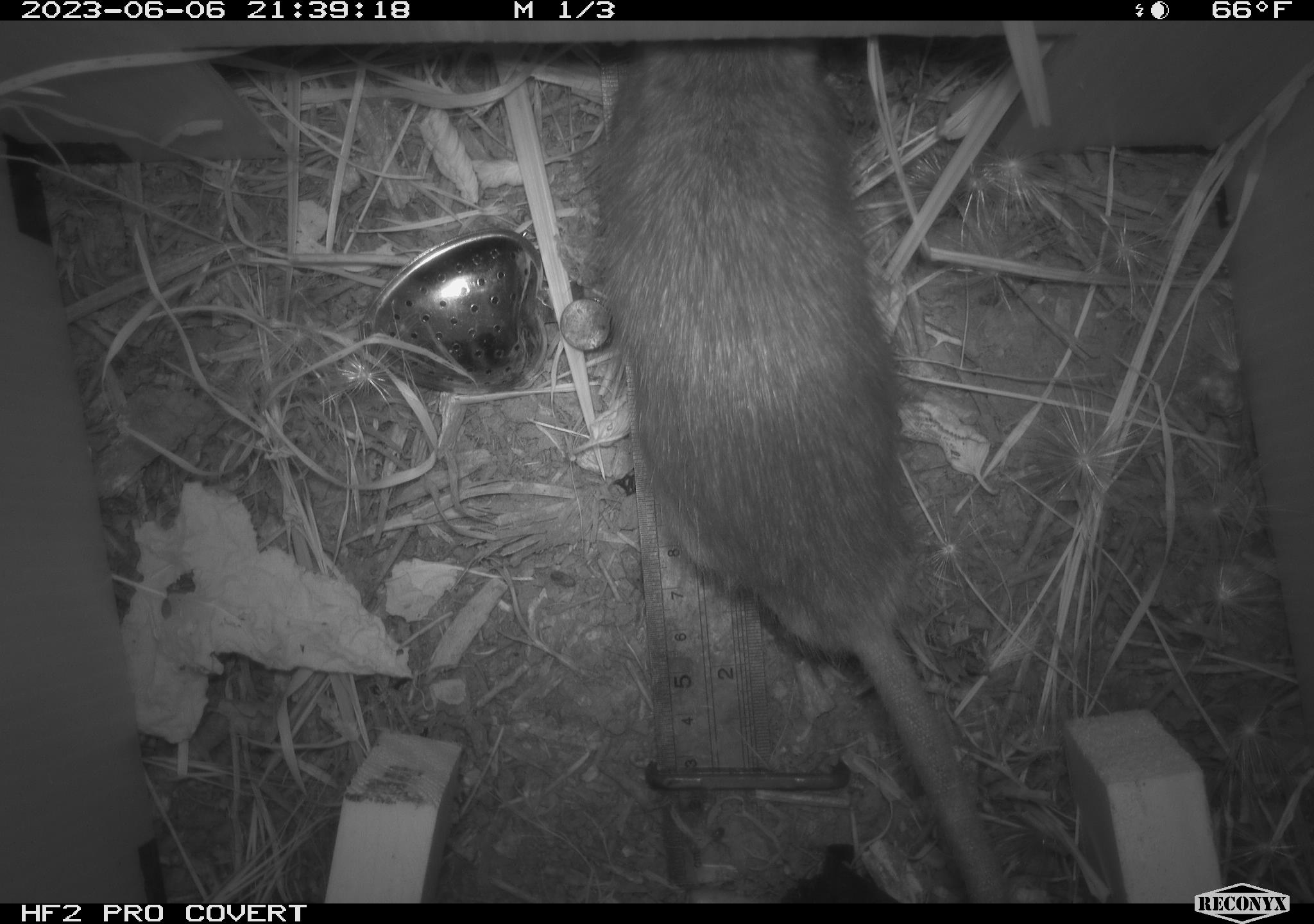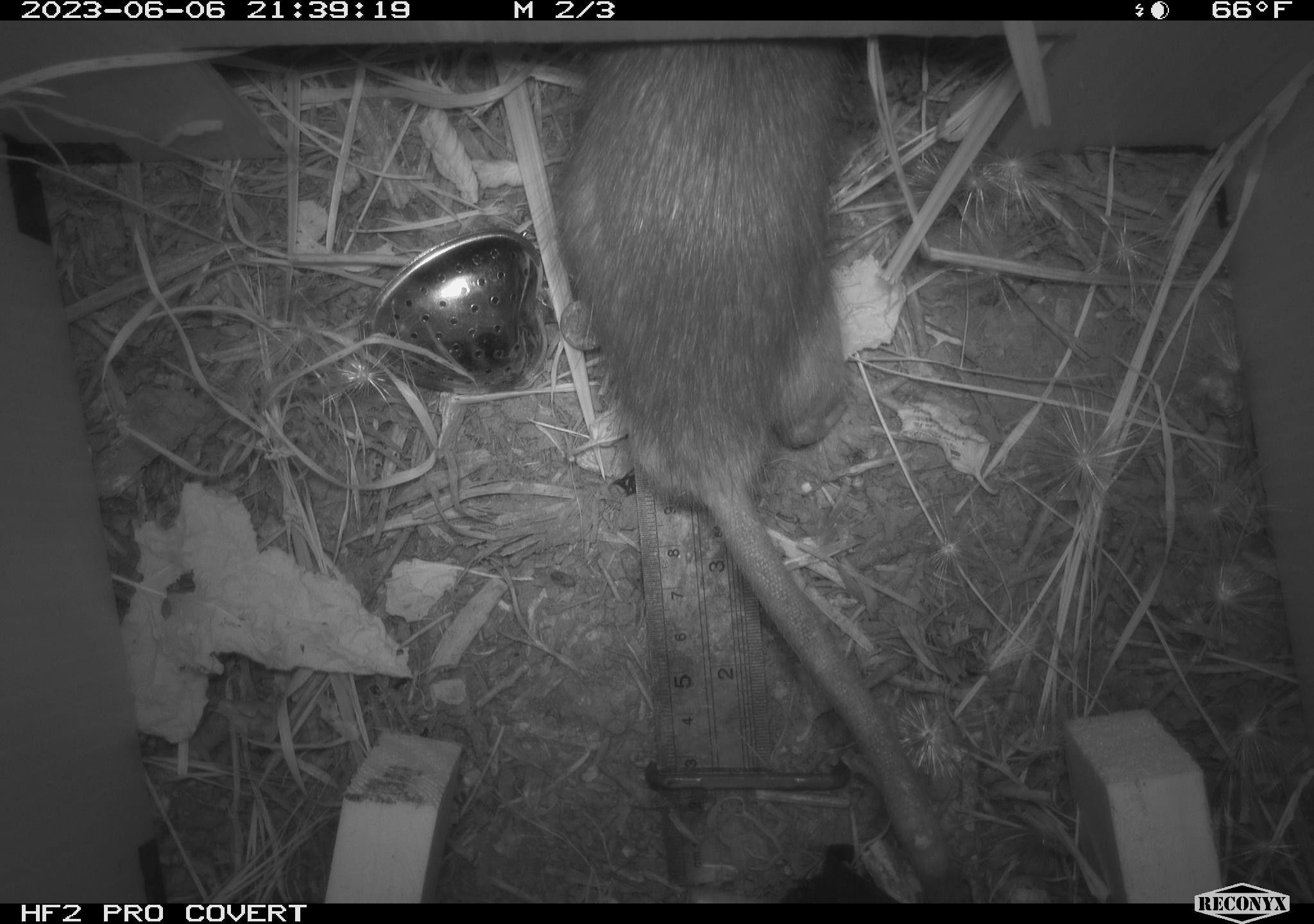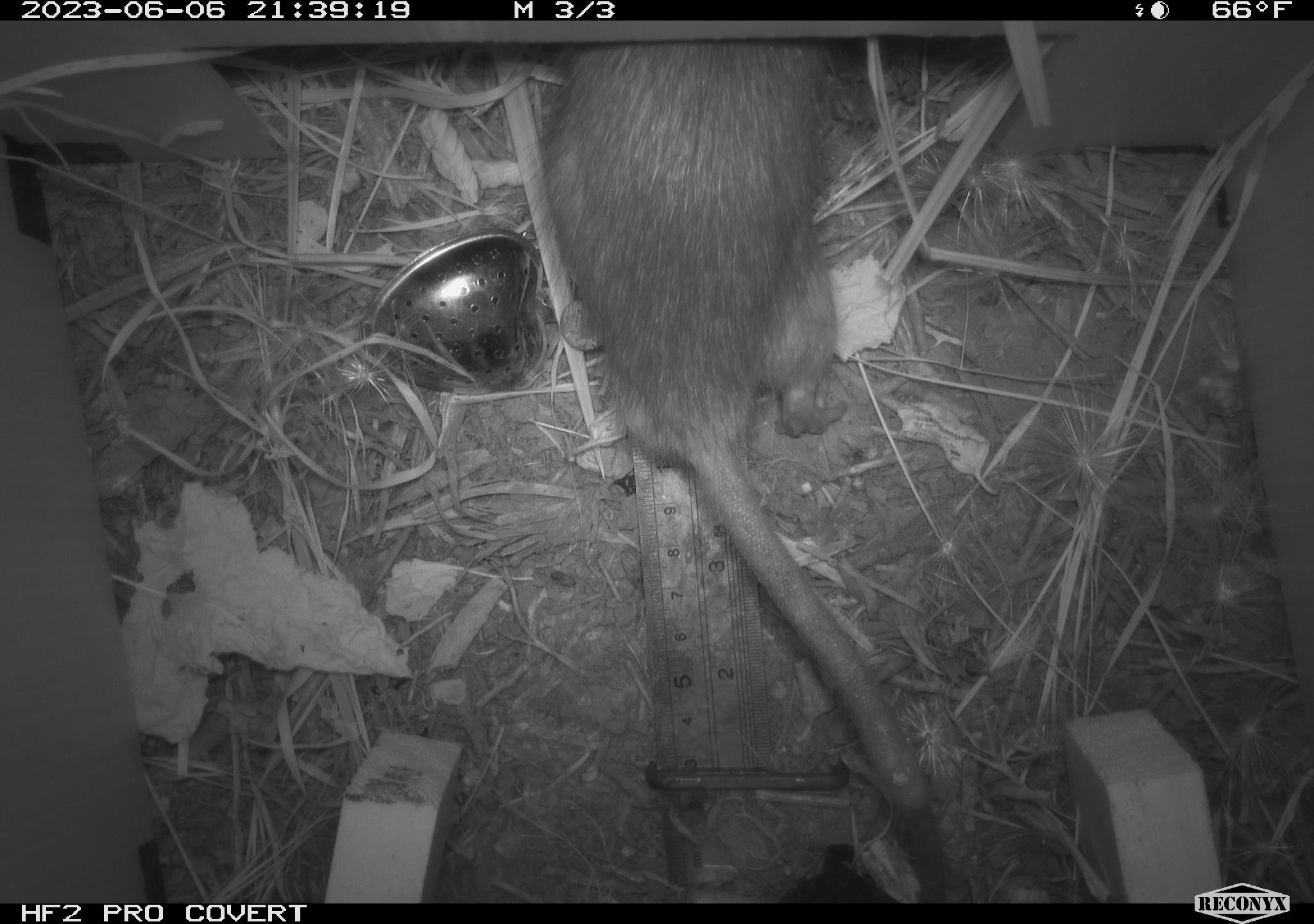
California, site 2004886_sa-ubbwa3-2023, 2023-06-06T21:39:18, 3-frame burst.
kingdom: Animalia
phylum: Chordata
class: Mammalia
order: Rodentia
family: Muridae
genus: Rattus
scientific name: Rattus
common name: rat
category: rattus species